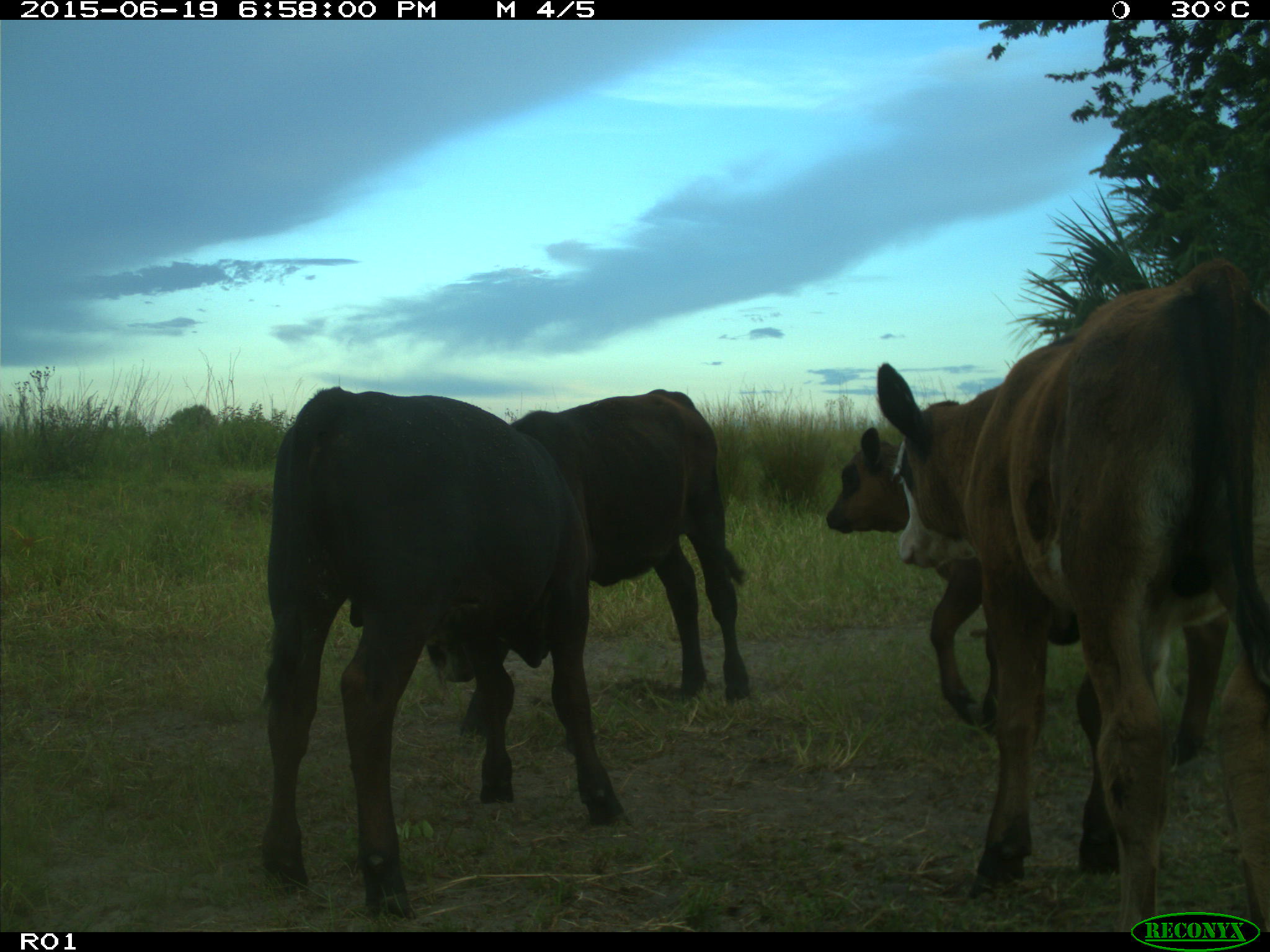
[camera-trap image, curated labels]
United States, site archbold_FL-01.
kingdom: Animalia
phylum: Chordata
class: Mammalia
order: Artiodactyla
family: Bovidae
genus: Bos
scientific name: Bos taurus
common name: domestic cow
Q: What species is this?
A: Bos taurus (domestic cow).